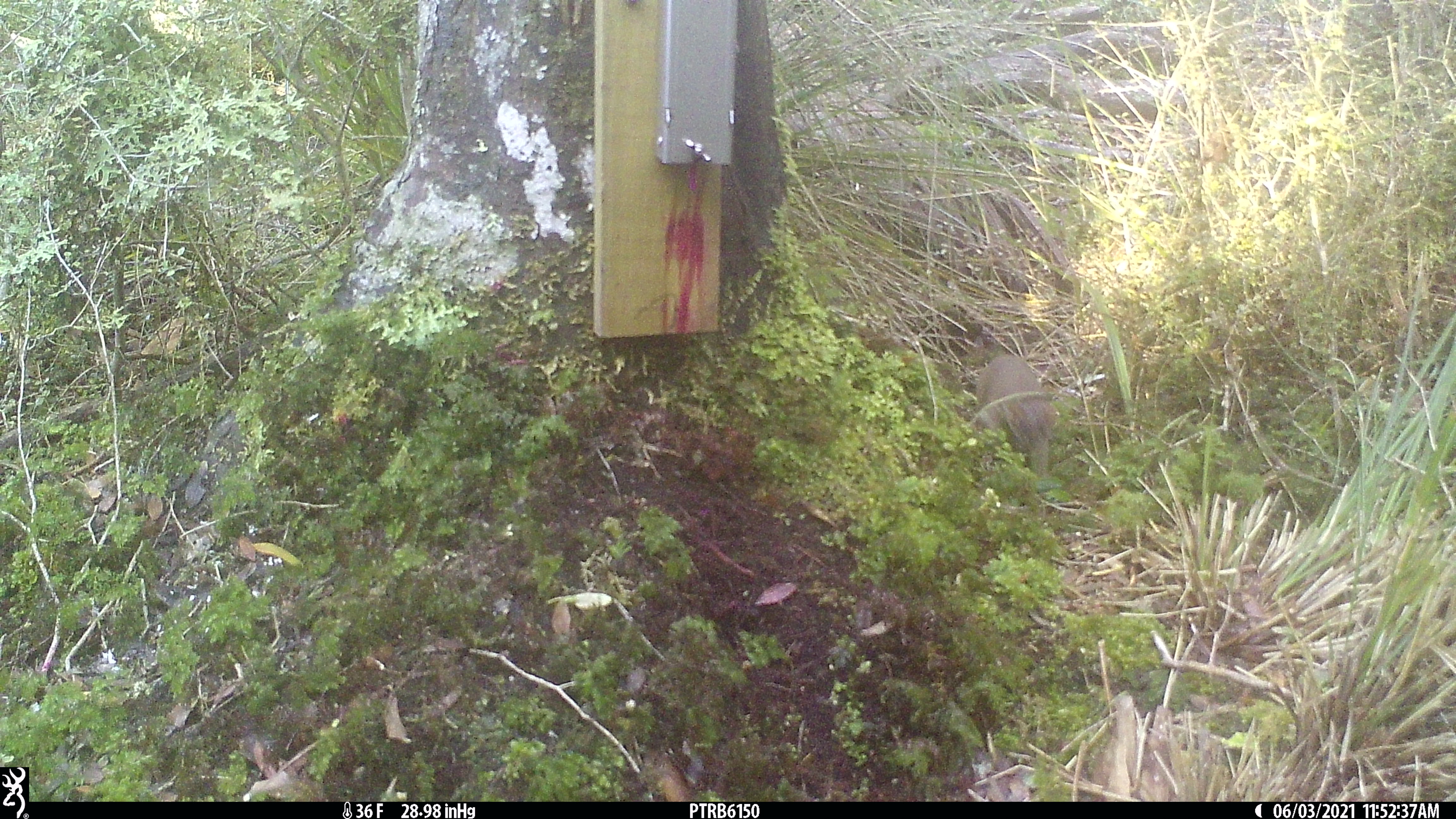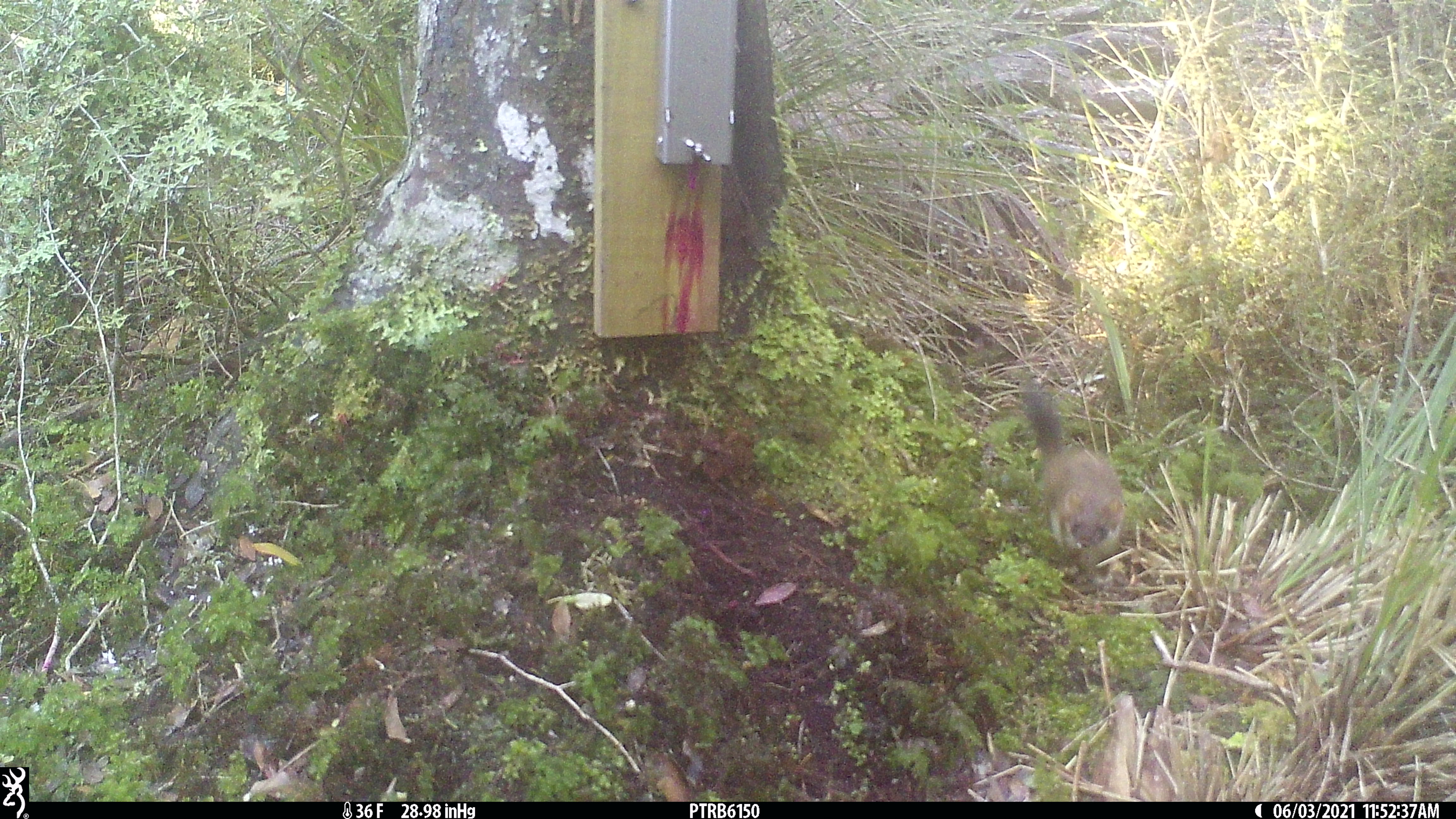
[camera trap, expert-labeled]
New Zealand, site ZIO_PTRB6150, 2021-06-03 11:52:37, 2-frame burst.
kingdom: Animalia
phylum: Chordata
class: Mammalia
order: Carnivora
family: Mustelidae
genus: Mustela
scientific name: Mustela erminea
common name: stoat